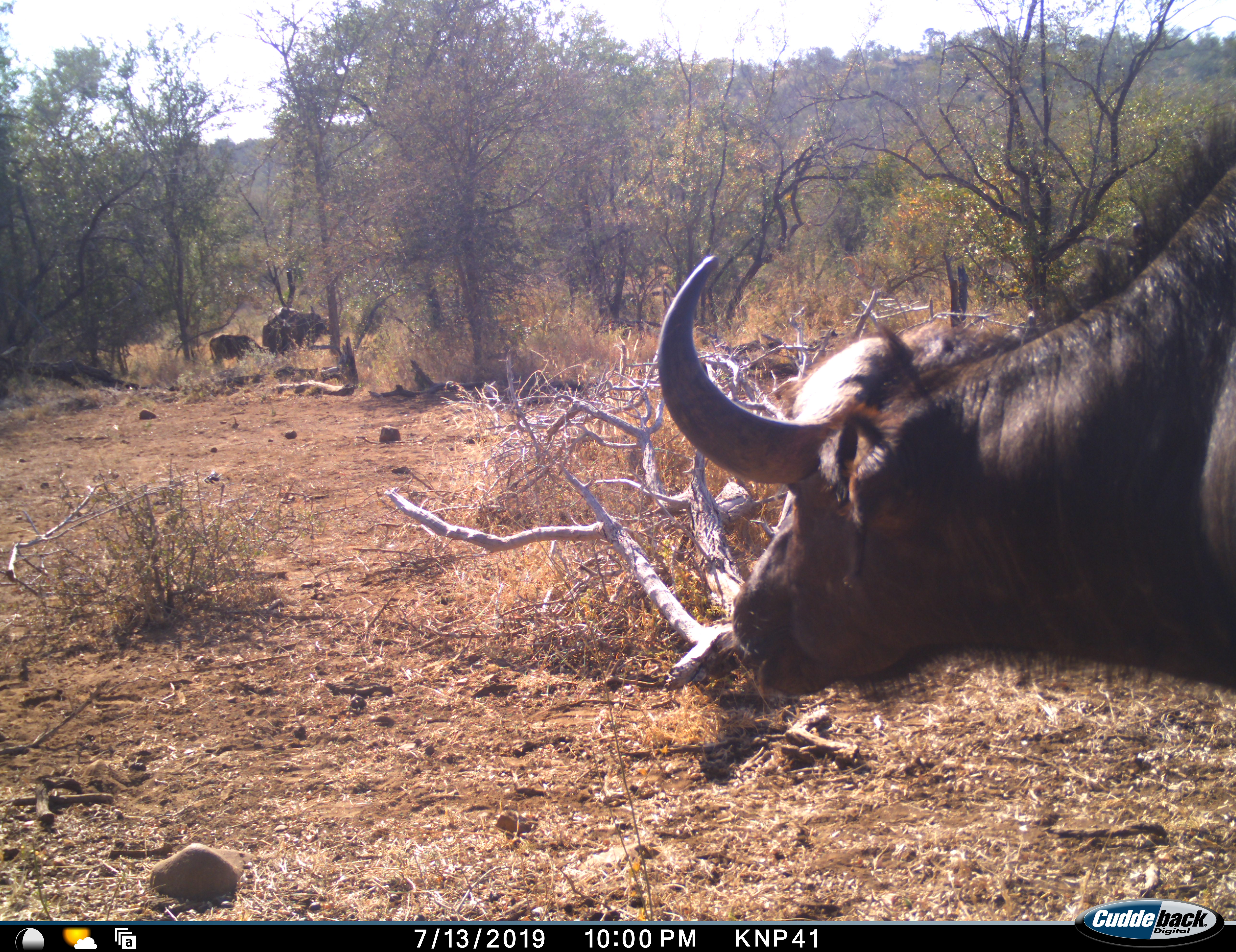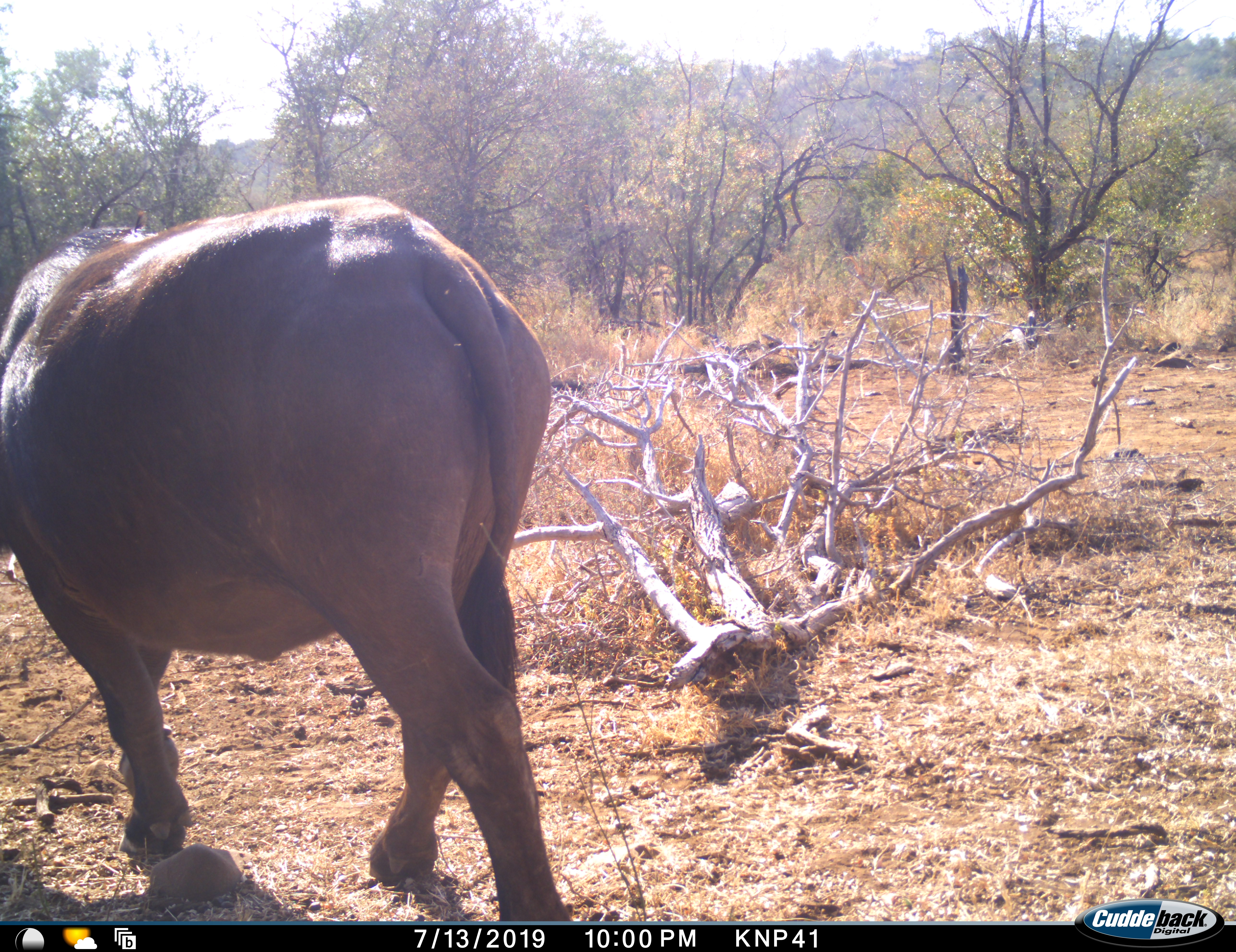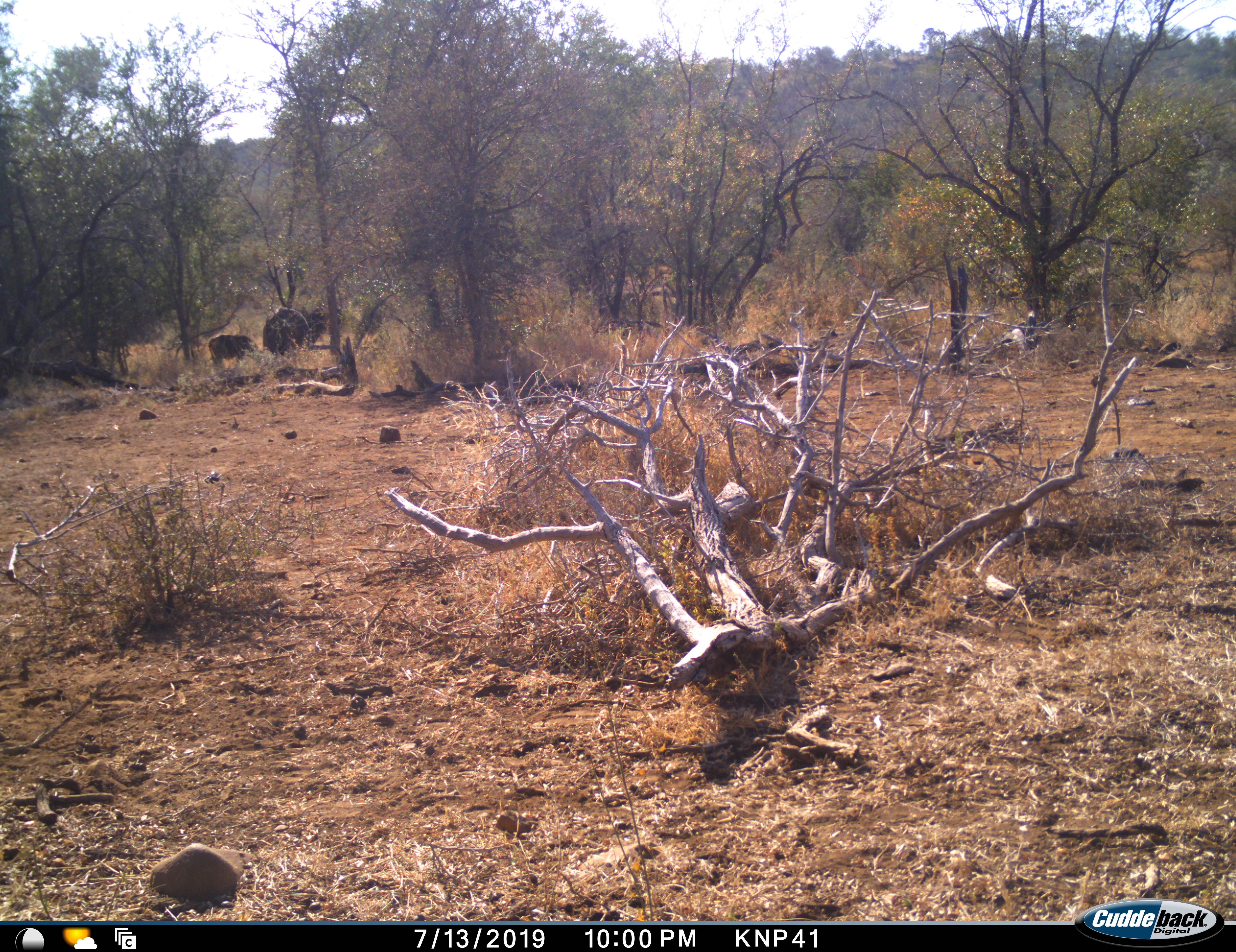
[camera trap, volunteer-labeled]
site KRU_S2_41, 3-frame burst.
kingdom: Animalia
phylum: Chordata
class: Mammalia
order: Artiodactyla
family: Bovidae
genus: Syncerus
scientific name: Syncerus caffer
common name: african buffalo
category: buffalo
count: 3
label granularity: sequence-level